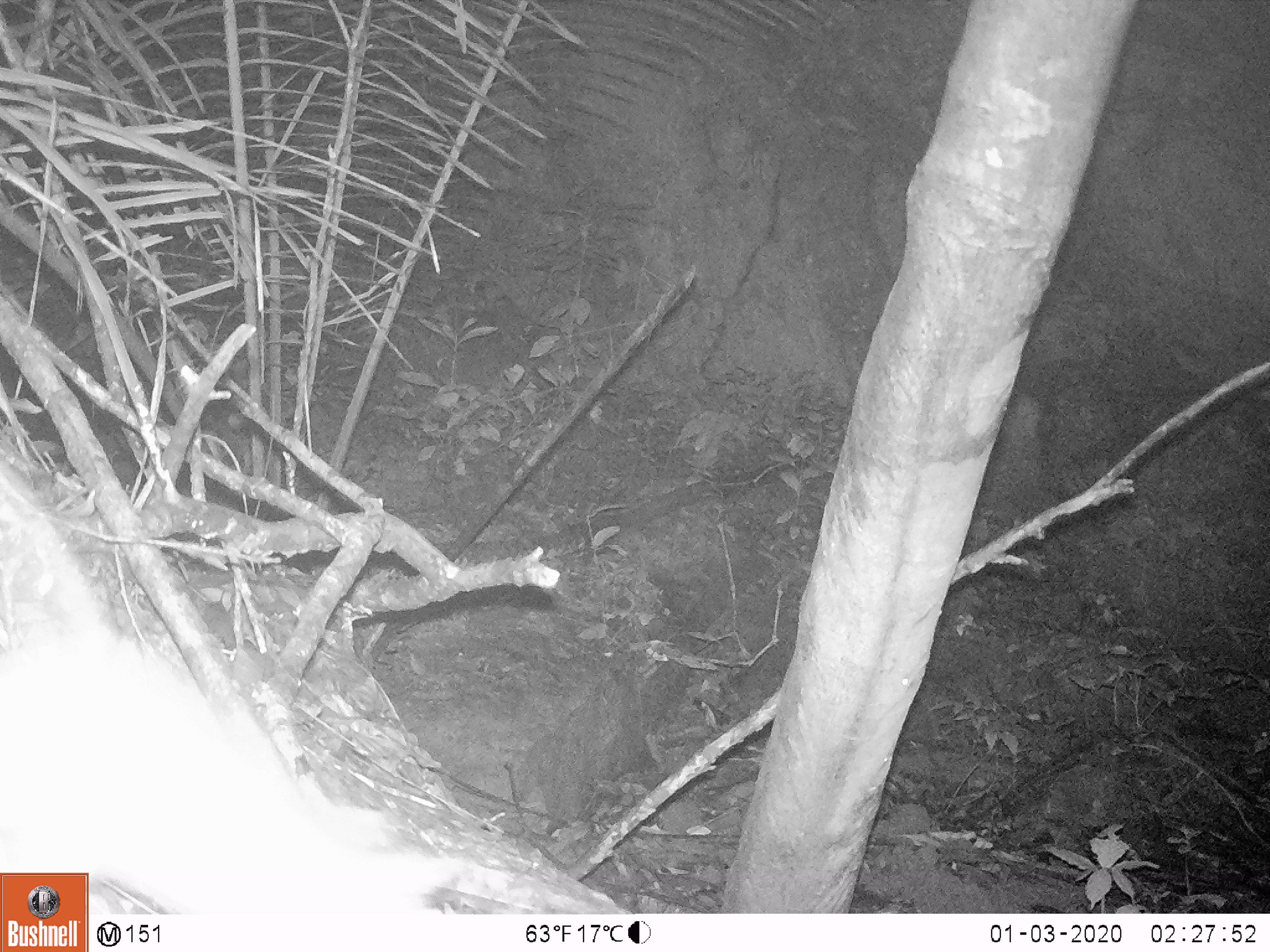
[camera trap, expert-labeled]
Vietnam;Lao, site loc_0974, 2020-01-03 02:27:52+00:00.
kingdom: Animalia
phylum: Chordata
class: Mammalia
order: Rodentia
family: Muridae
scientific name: Muridae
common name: old-world mice and rats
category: unidentified murid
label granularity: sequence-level